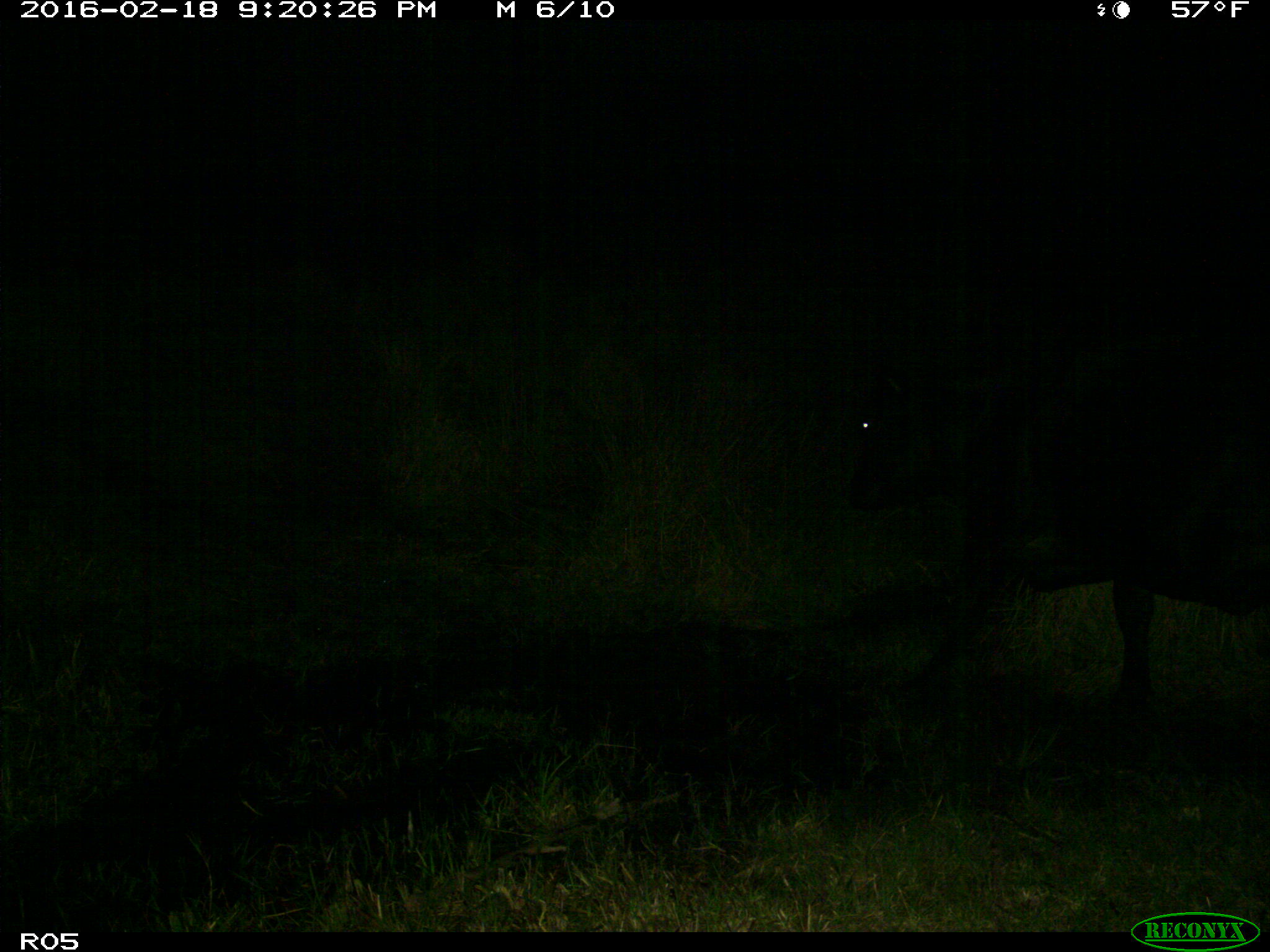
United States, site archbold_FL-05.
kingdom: Animalia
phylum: Chordata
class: Mammalia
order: Artiodactyla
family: Bovidae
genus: Bos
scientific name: Bos taurus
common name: domestic cow